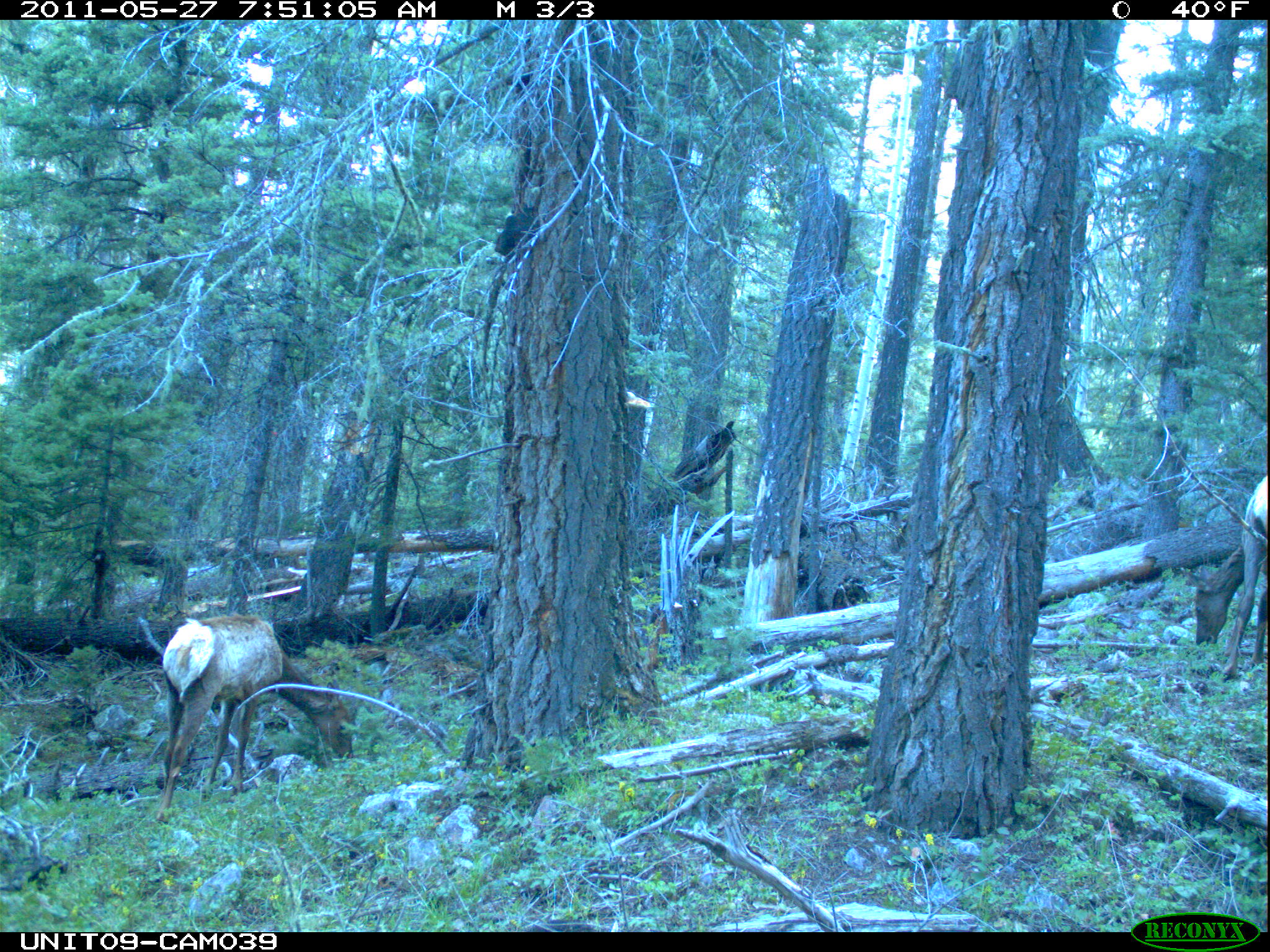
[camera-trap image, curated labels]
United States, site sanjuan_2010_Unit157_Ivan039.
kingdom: Animalia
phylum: Chordata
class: Mammalia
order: Artiodactyla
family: Cervidae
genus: Cervus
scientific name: Cervus elaphus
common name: red deer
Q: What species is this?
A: Cervus elaphus (red deer).